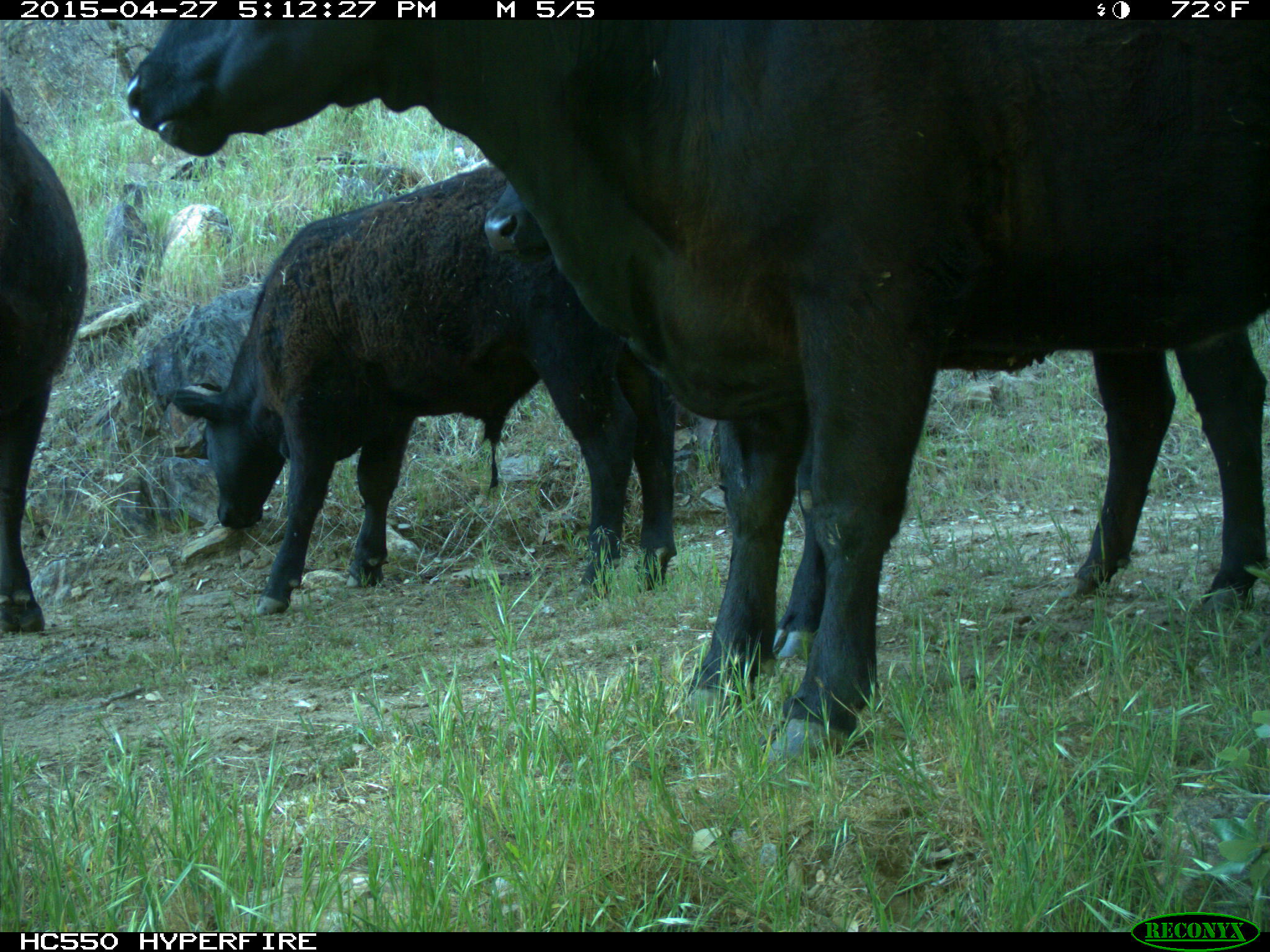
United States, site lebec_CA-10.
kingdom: Animalia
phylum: Chordata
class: Mammalia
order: Artiodactyla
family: Bovidae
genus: Bos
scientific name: Bos taurus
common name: domestic cow